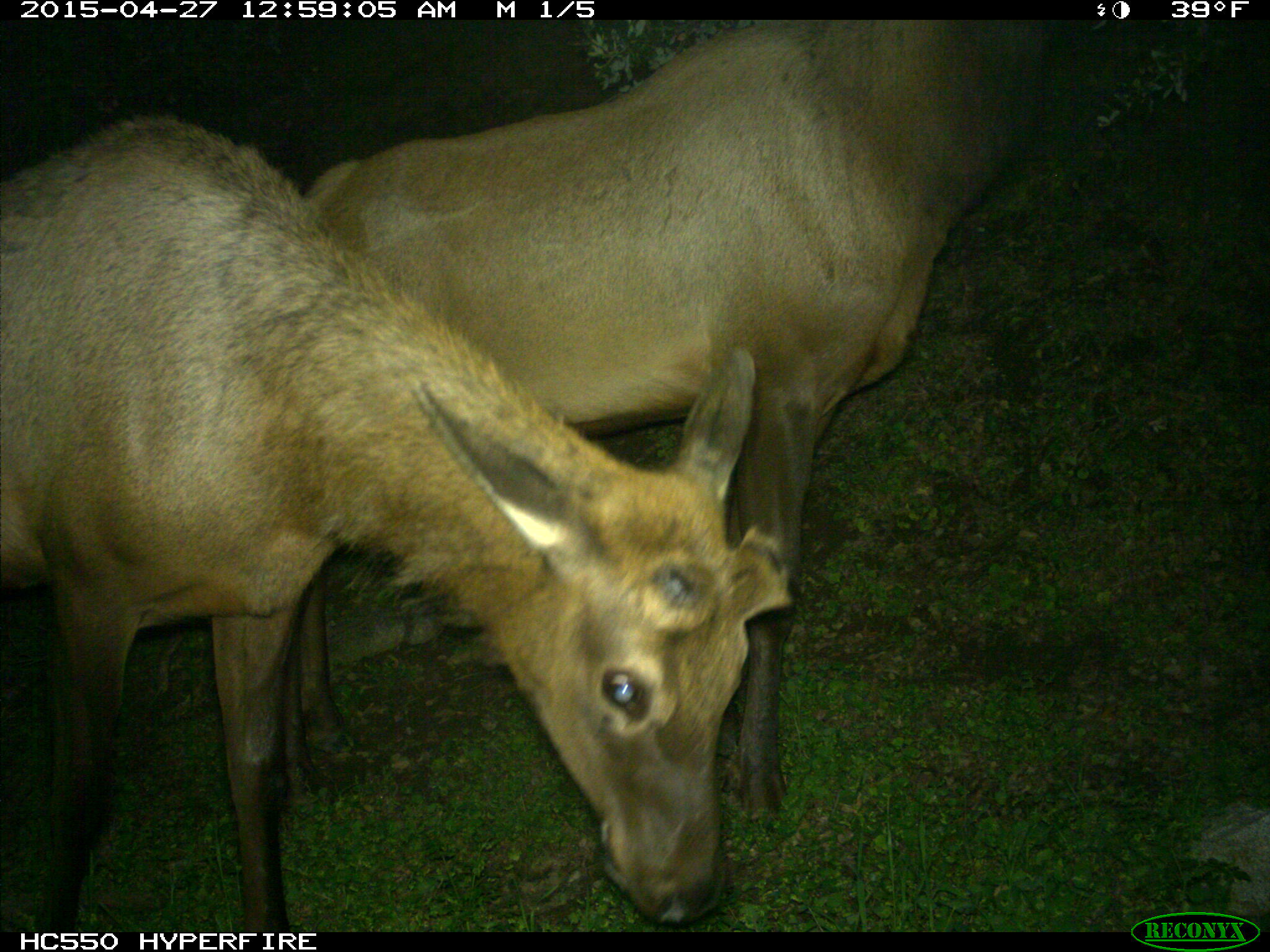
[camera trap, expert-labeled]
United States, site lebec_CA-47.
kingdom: Animalia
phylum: Chordata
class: Mammalia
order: Artiodactyla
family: Cervidae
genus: Cervus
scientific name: Cervus canadensis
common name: elk